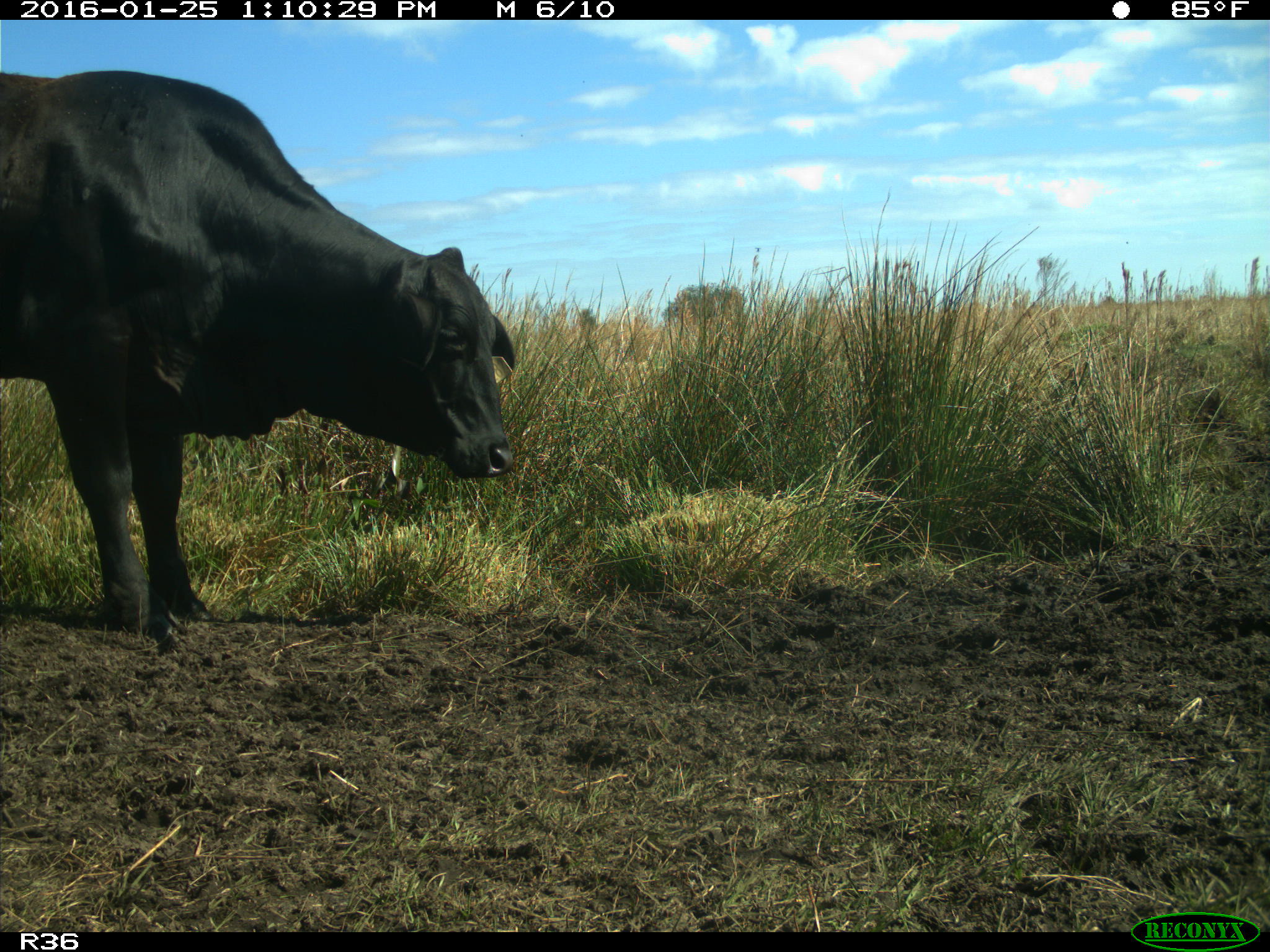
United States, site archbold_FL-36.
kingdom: Animalia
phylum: Chordata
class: Mammalia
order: Artiodactyla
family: Bovidae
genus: Bos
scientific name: Bos taurus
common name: domestic cow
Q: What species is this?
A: Bos taurus (domestic cow).